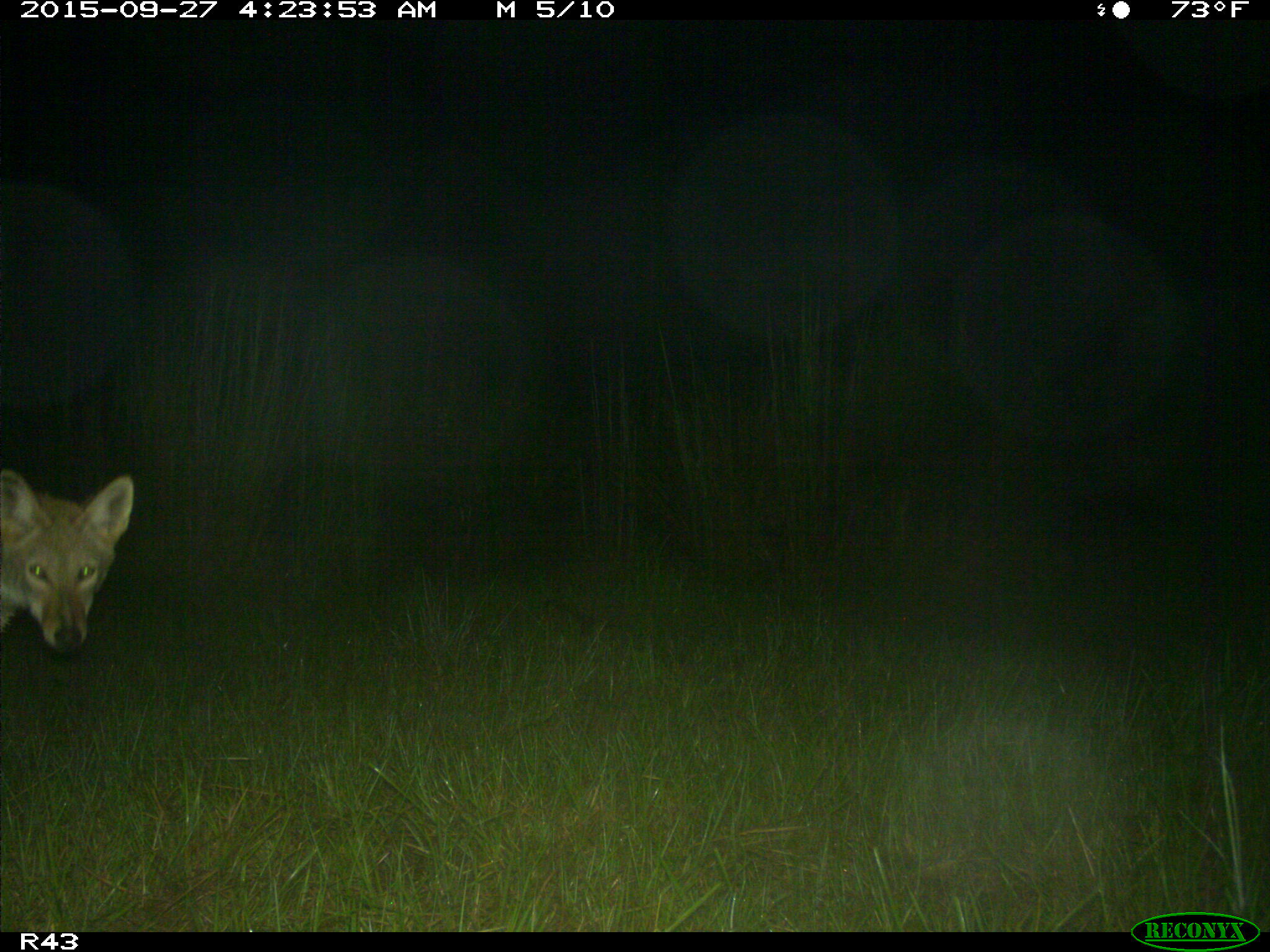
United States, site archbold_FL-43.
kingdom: Animalia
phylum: Chordata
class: Mammalia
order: Carnivora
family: Canidae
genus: Canis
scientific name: Canis latrans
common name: coyote